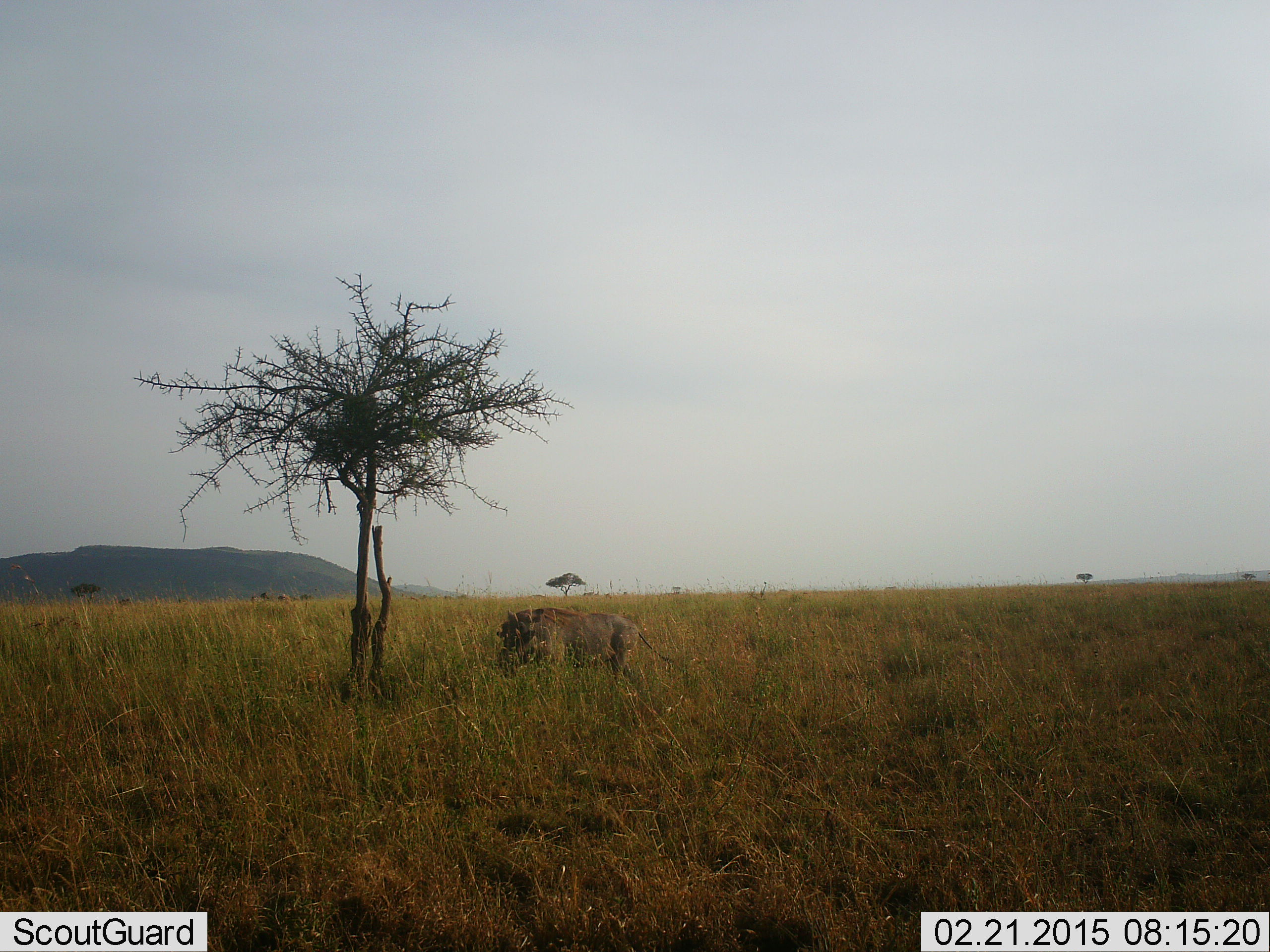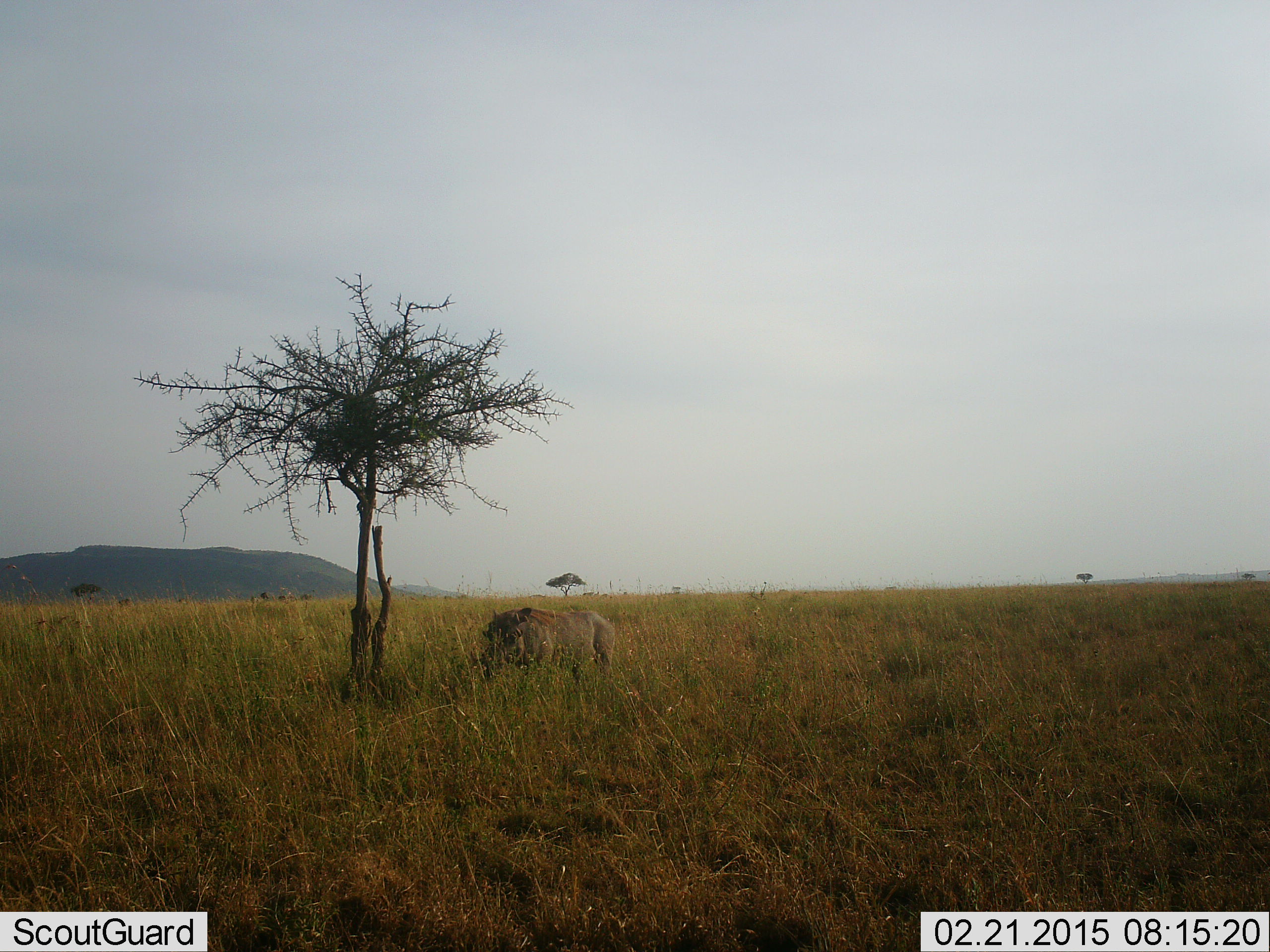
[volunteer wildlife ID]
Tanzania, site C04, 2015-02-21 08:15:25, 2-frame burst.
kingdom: Animalia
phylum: Chordata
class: Mammalia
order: Artiodactyla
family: Suidae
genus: Phacochoerus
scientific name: Phacochoerus africanus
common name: warthog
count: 1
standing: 20%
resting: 0%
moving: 70%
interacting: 0%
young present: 0%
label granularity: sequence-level